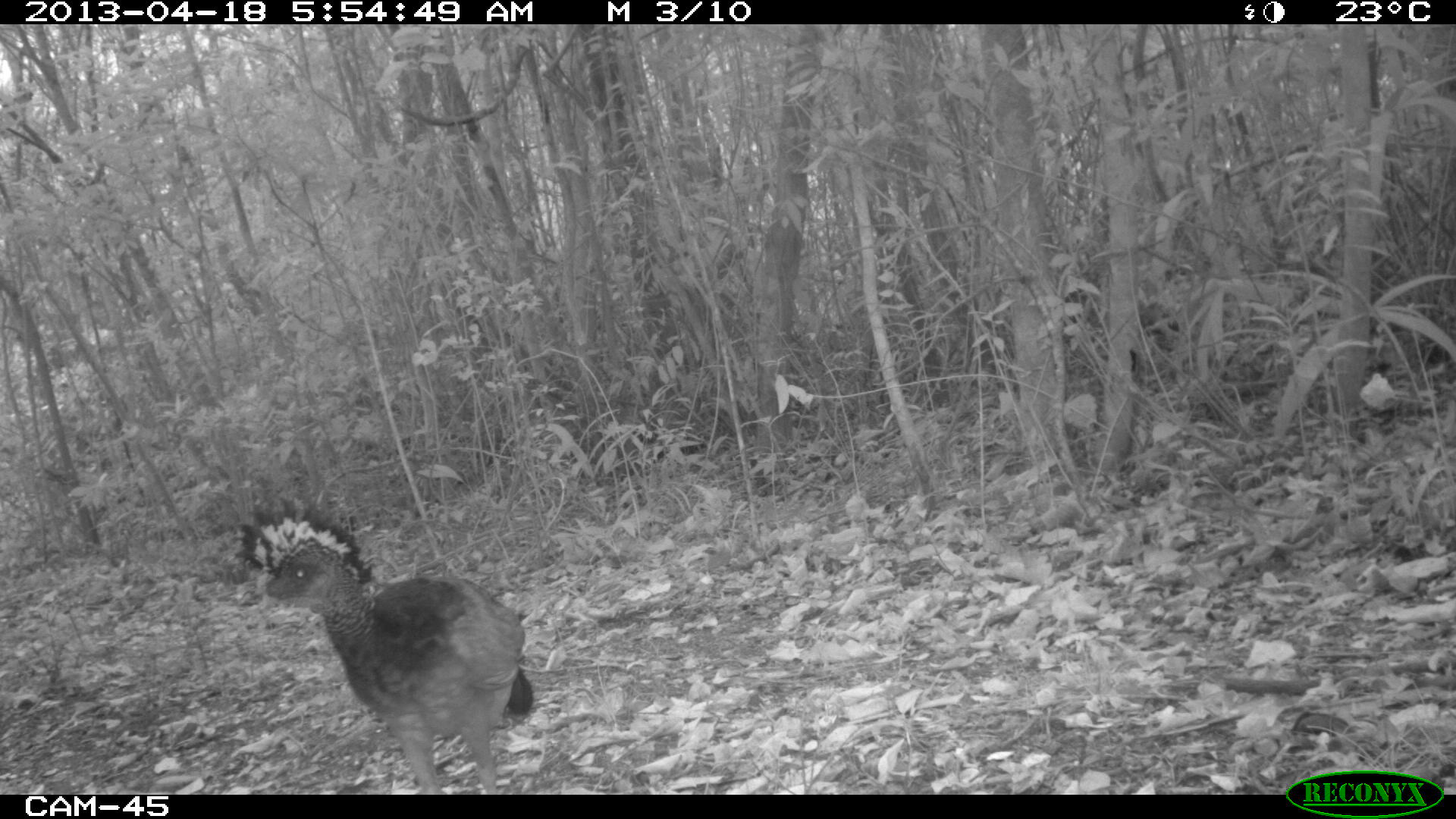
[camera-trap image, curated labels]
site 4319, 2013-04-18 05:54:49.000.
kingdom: Animalia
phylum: Chordata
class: Aves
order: Galliformes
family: Cracidae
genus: Crax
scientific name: Crax rubra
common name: great curassow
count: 1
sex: female